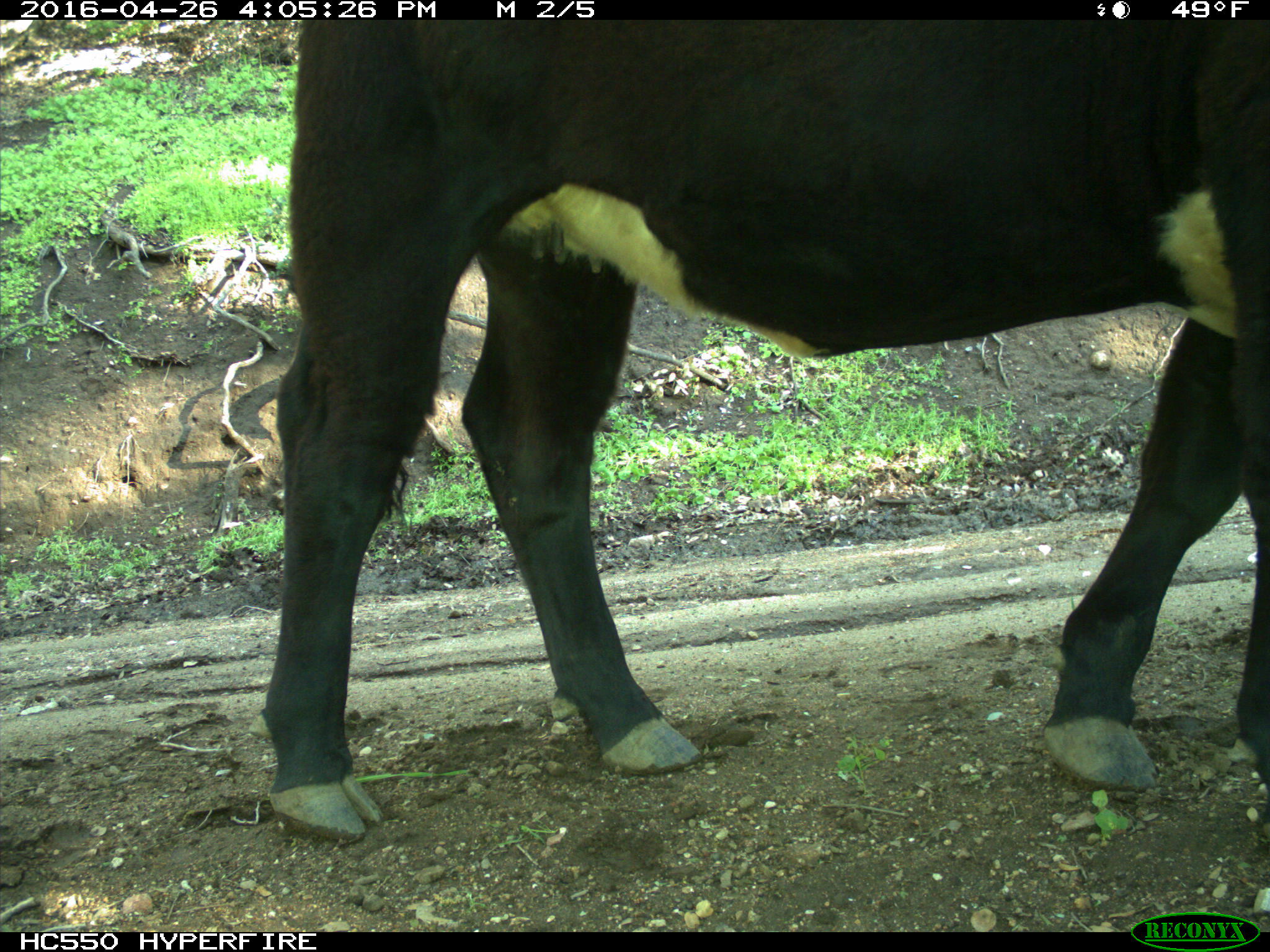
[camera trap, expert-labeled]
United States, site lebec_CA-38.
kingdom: Animalia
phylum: Chordata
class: Mammalia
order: Artiodactyla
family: Bovidae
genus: Bos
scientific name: Bos taurus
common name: domestic cow